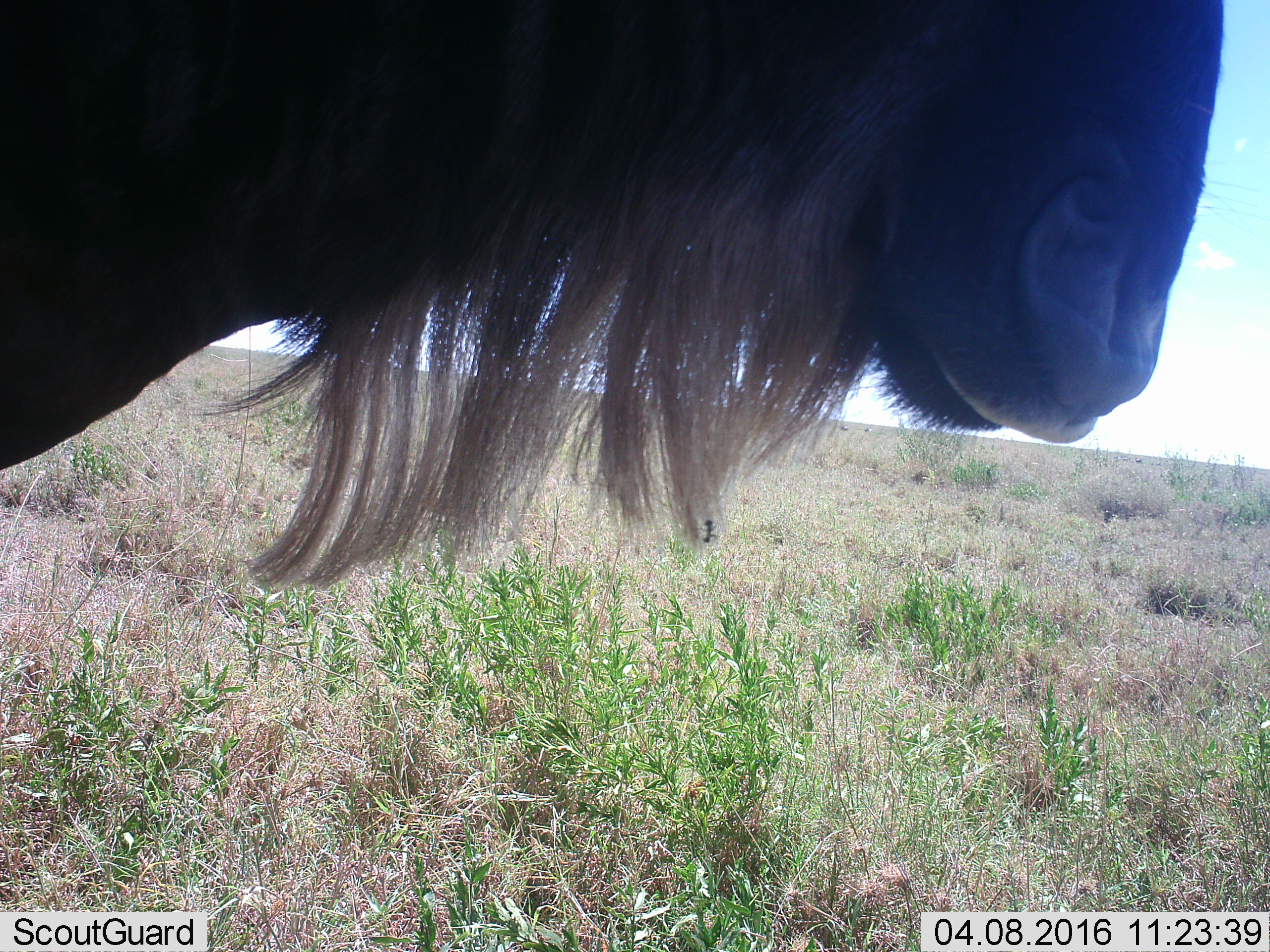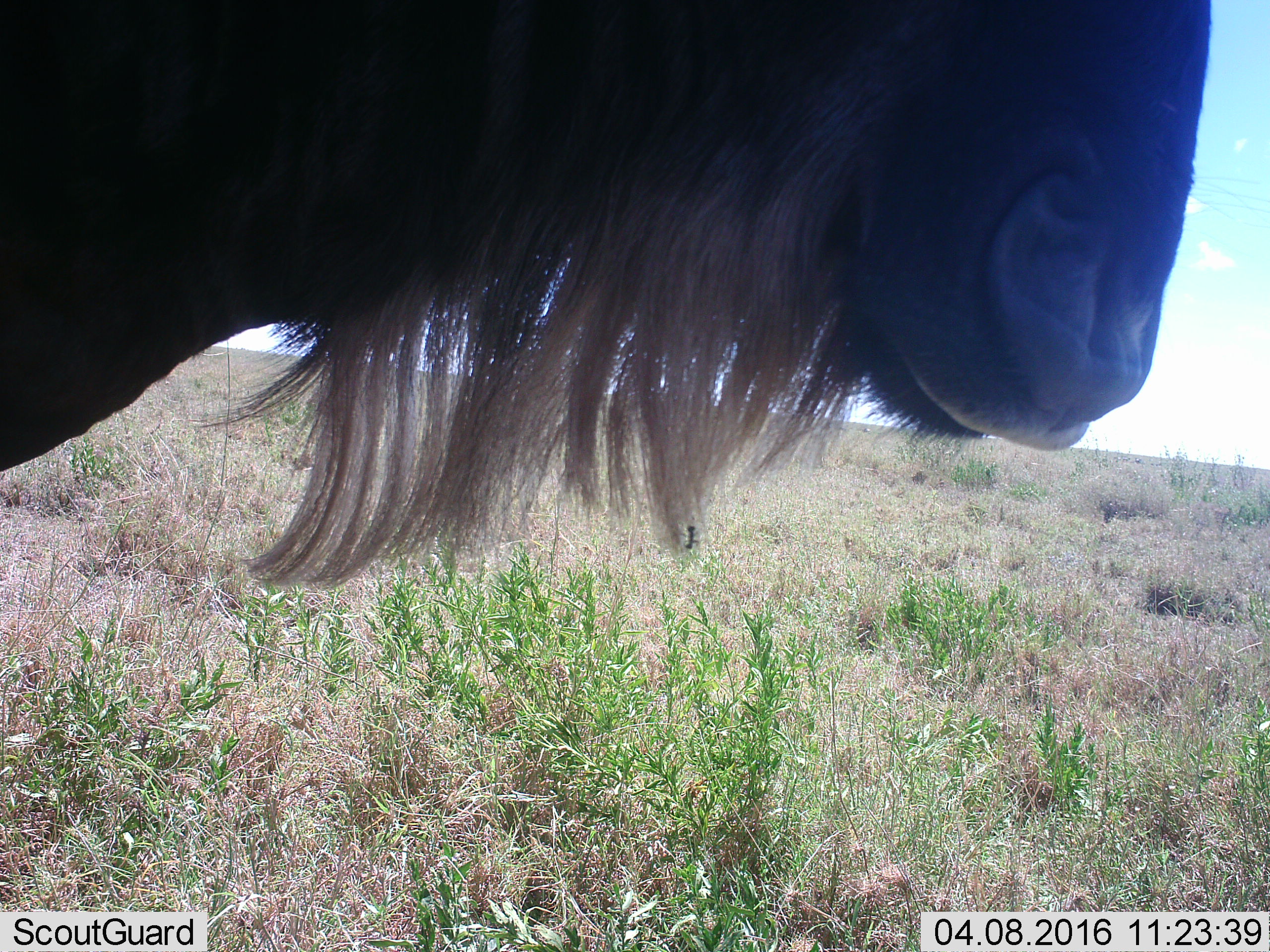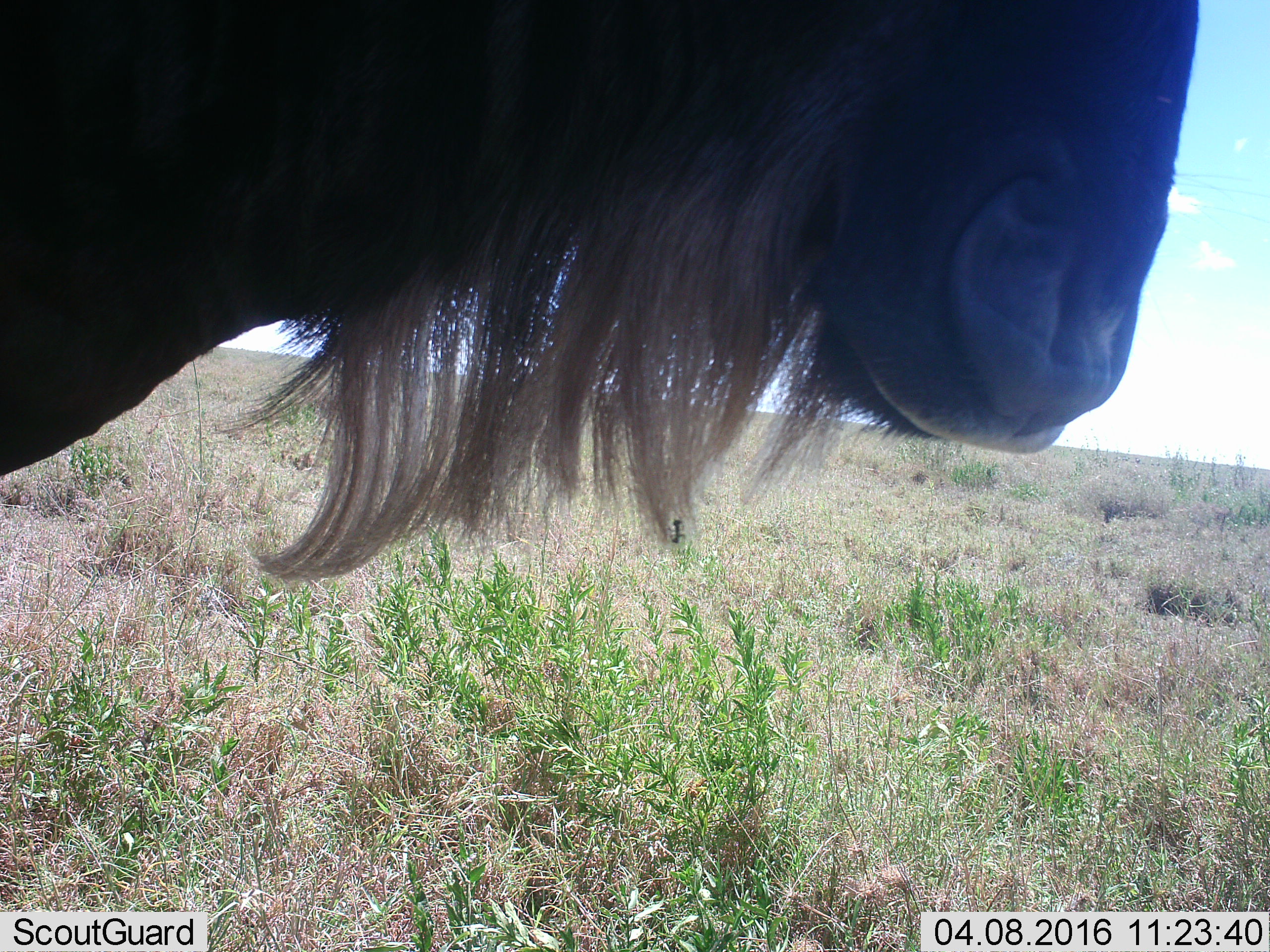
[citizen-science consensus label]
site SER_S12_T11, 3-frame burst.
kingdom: Animalia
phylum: Chordata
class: Mammalia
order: Artiodactyla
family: Bovidae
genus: Connochaetes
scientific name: Connochaetes taurinus taurinus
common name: blue wildebeest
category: wildebeestblue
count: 1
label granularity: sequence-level